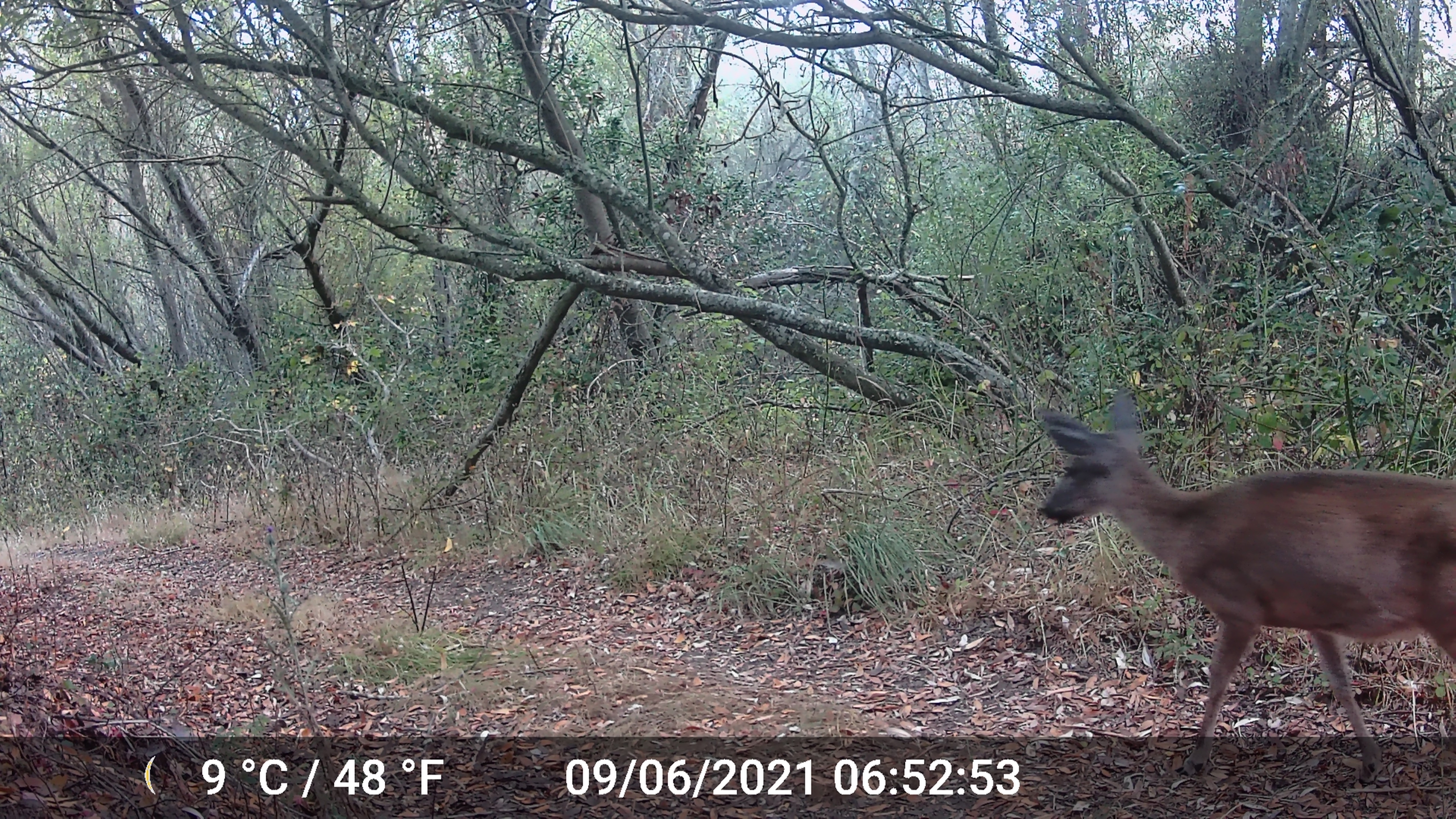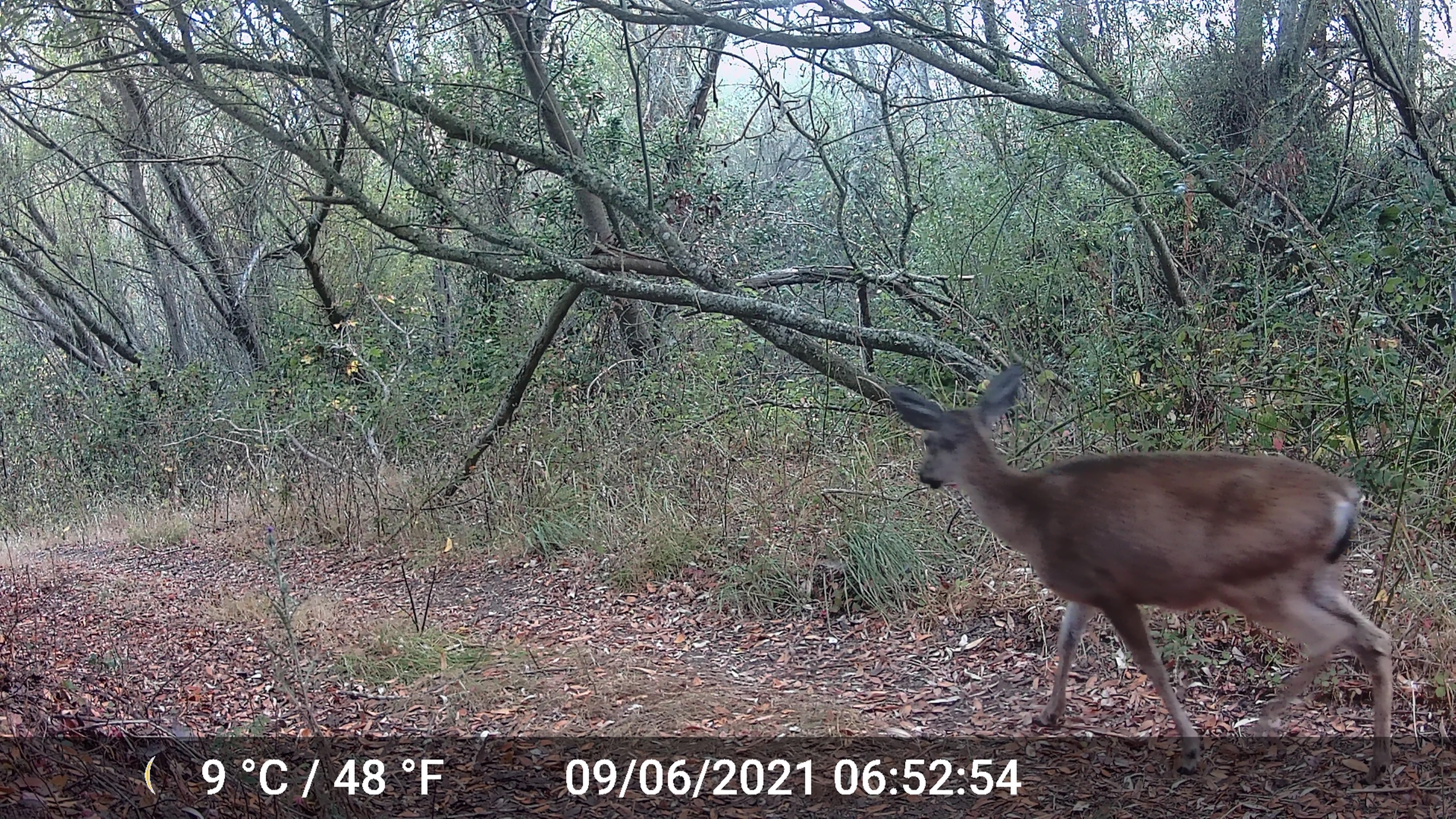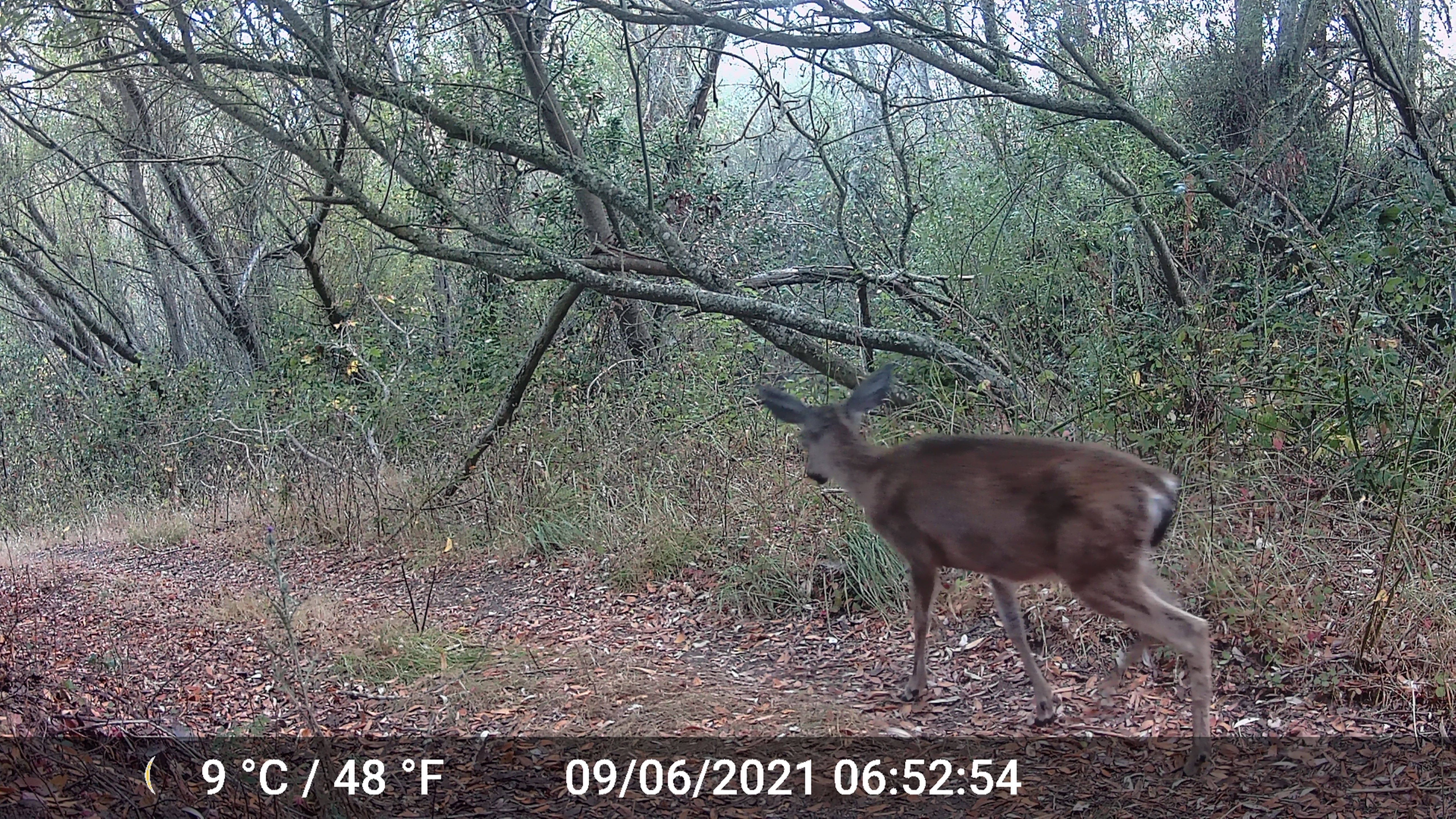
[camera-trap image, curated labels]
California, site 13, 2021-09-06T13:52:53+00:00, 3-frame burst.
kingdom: Animalia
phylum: Chordata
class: Mammalia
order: Artiodactyla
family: Cervidae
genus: Odocoileus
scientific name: Odocoileus hemionus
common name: mule deer